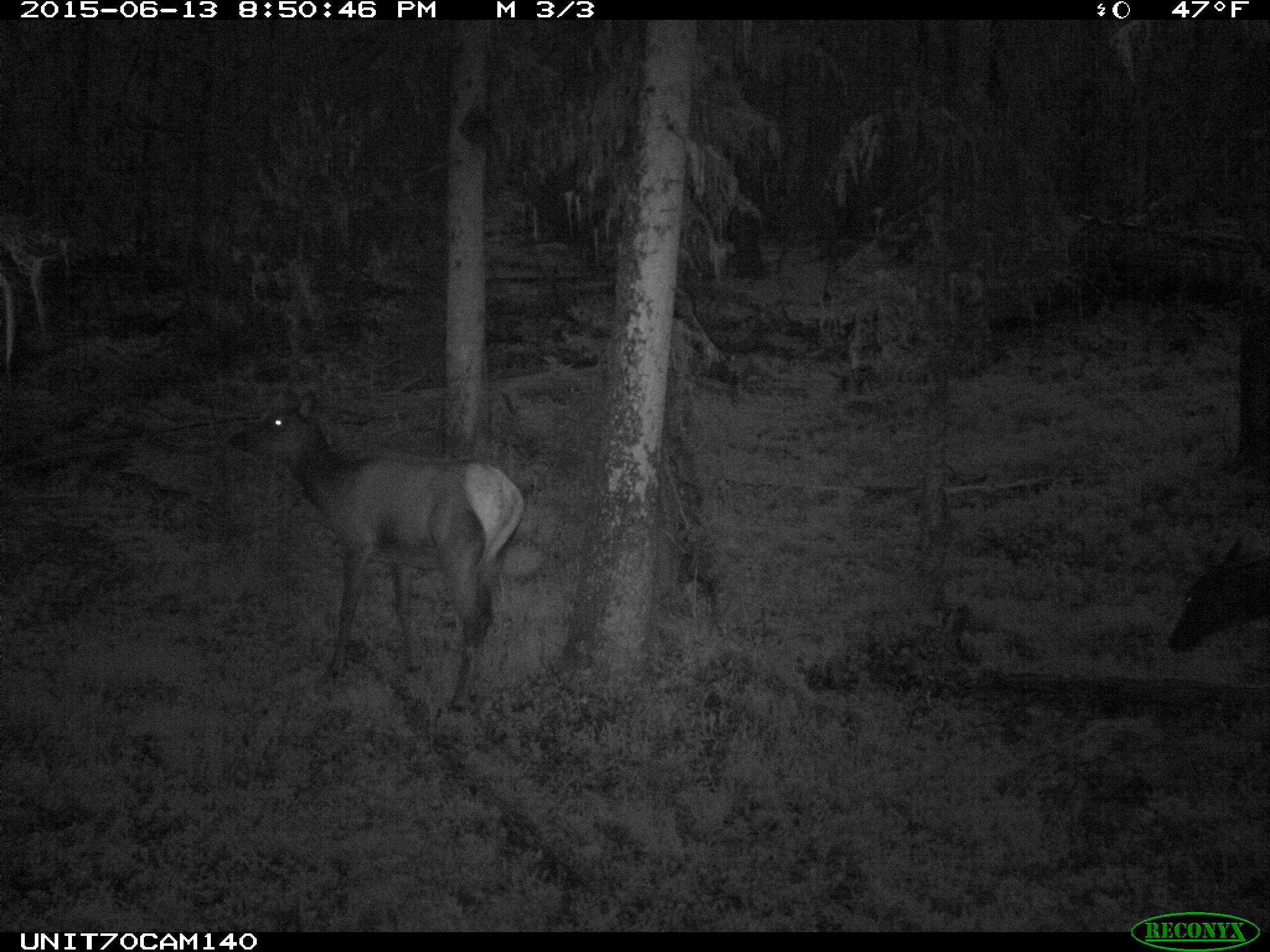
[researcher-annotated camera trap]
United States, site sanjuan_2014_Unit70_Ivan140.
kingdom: Animalia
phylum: Chordata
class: Mammalia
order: Artiodactyla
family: Cervidae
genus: Cervus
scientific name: Cervus elaphus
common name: red deer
Cervus elaphus (red deer).